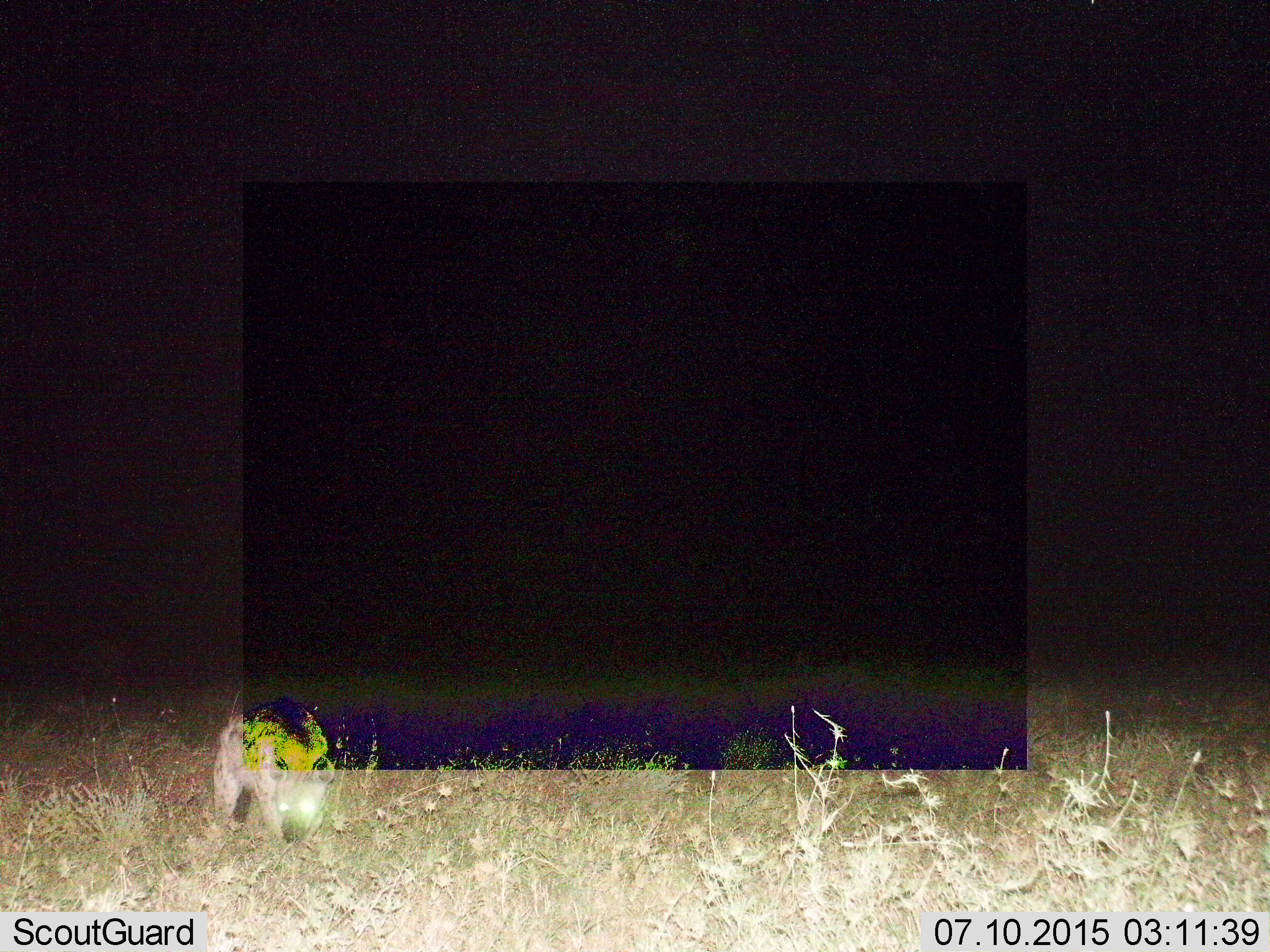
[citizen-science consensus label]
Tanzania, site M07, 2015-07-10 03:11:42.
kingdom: Animalia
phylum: Chordata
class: Mammalia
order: Carnivora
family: Hyaenidae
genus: Crocuta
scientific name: Crocuta crocuta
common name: spotted hyena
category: hyenaspotted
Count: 1.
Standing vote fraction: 43%.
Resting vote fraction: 0%.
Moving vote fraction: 43%.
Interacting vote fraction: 0%.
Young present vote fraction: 14%.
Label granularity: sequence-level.